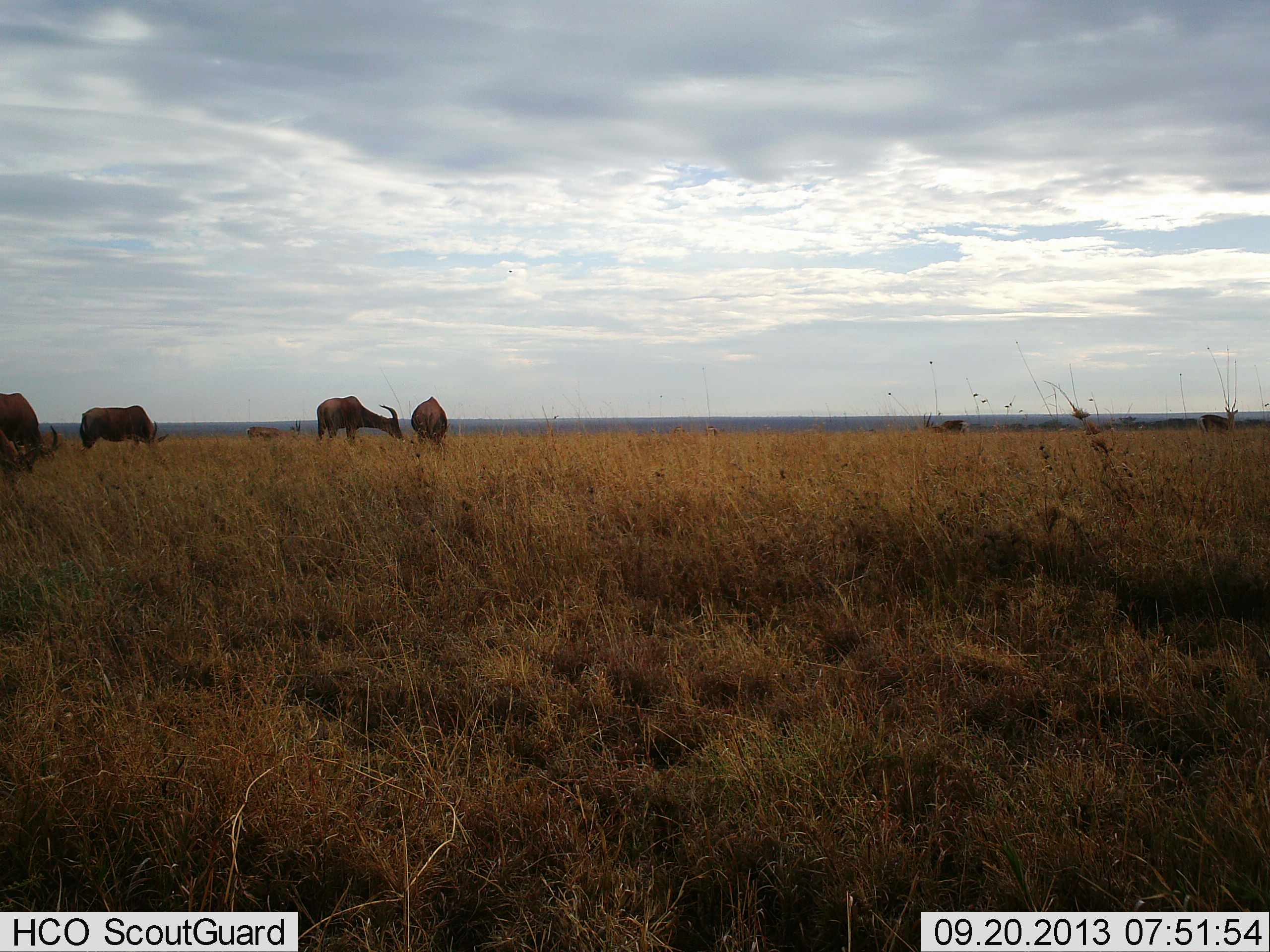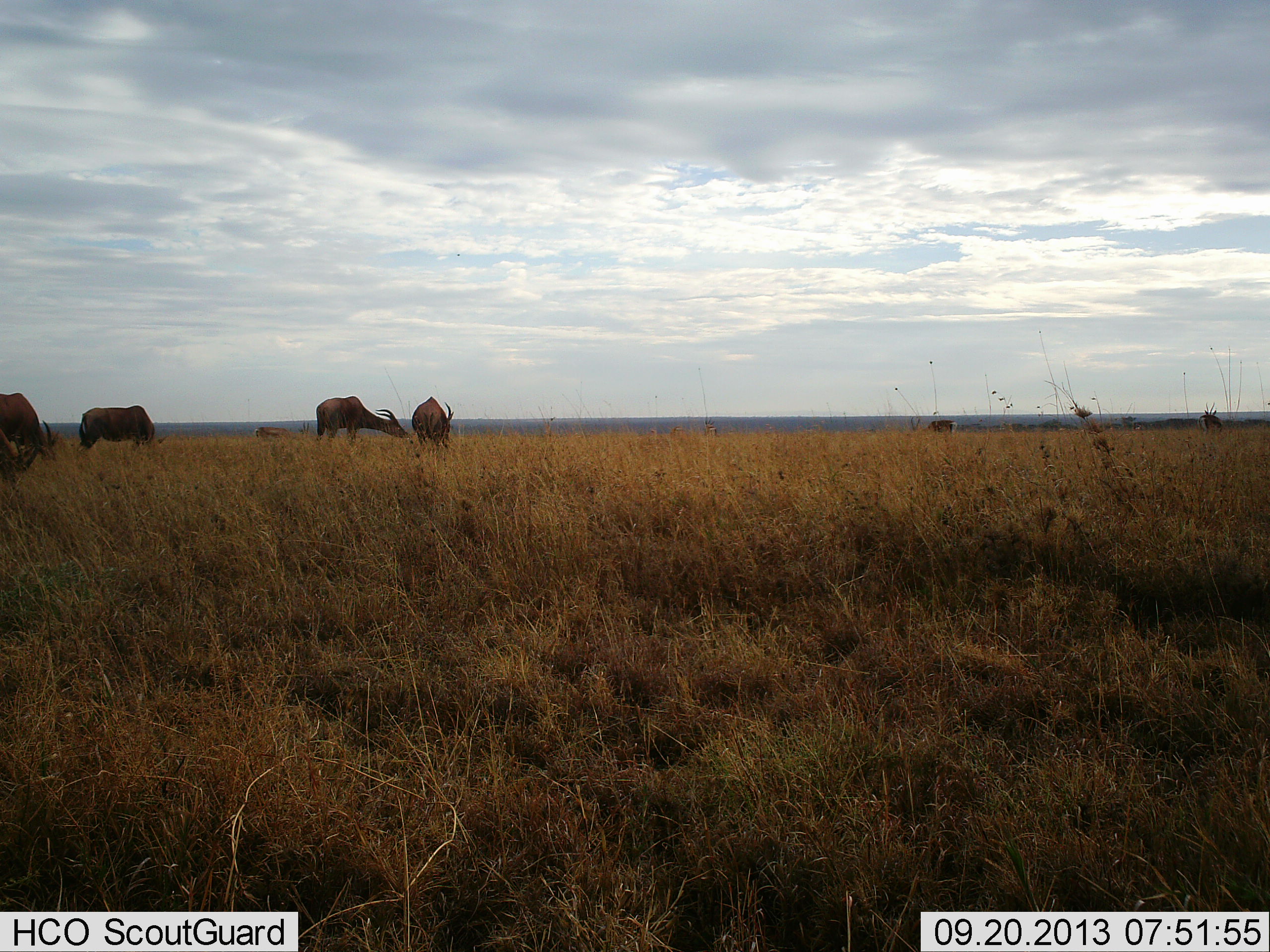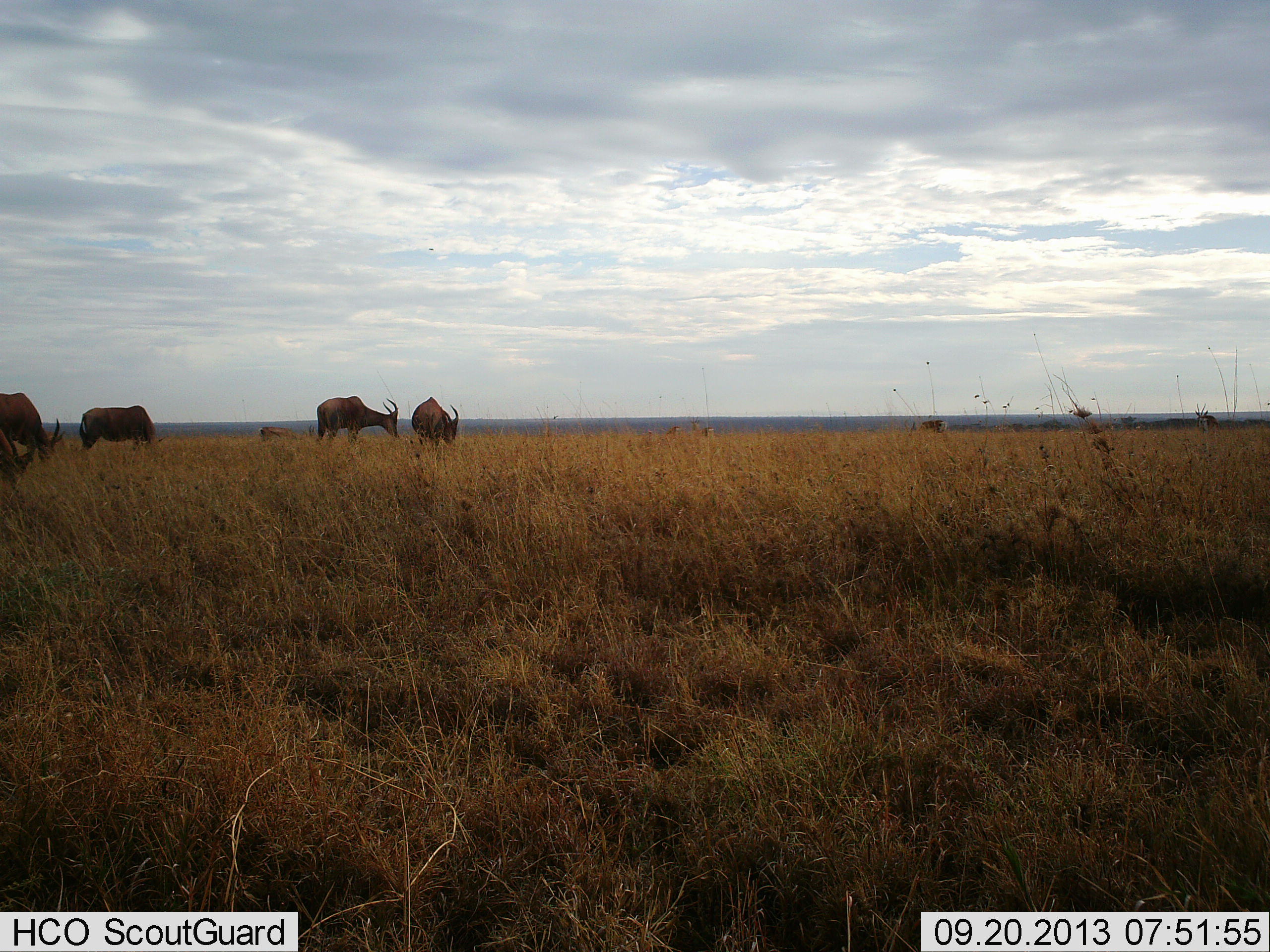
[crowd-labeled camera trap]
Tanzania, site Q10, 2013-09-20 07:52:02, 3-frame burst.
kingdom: Animalia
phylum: Chordata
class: Mammalia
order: Artiodactyla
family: Bovidae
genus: Damaliscus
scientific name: Damaliscus lunatus jimela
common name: topi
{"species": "topi (Damaliscus lunatus jimela)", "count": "7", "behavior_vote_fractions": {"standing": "29%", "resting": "14%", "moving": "21%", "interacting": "7%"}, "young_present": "0%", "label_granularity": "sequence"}